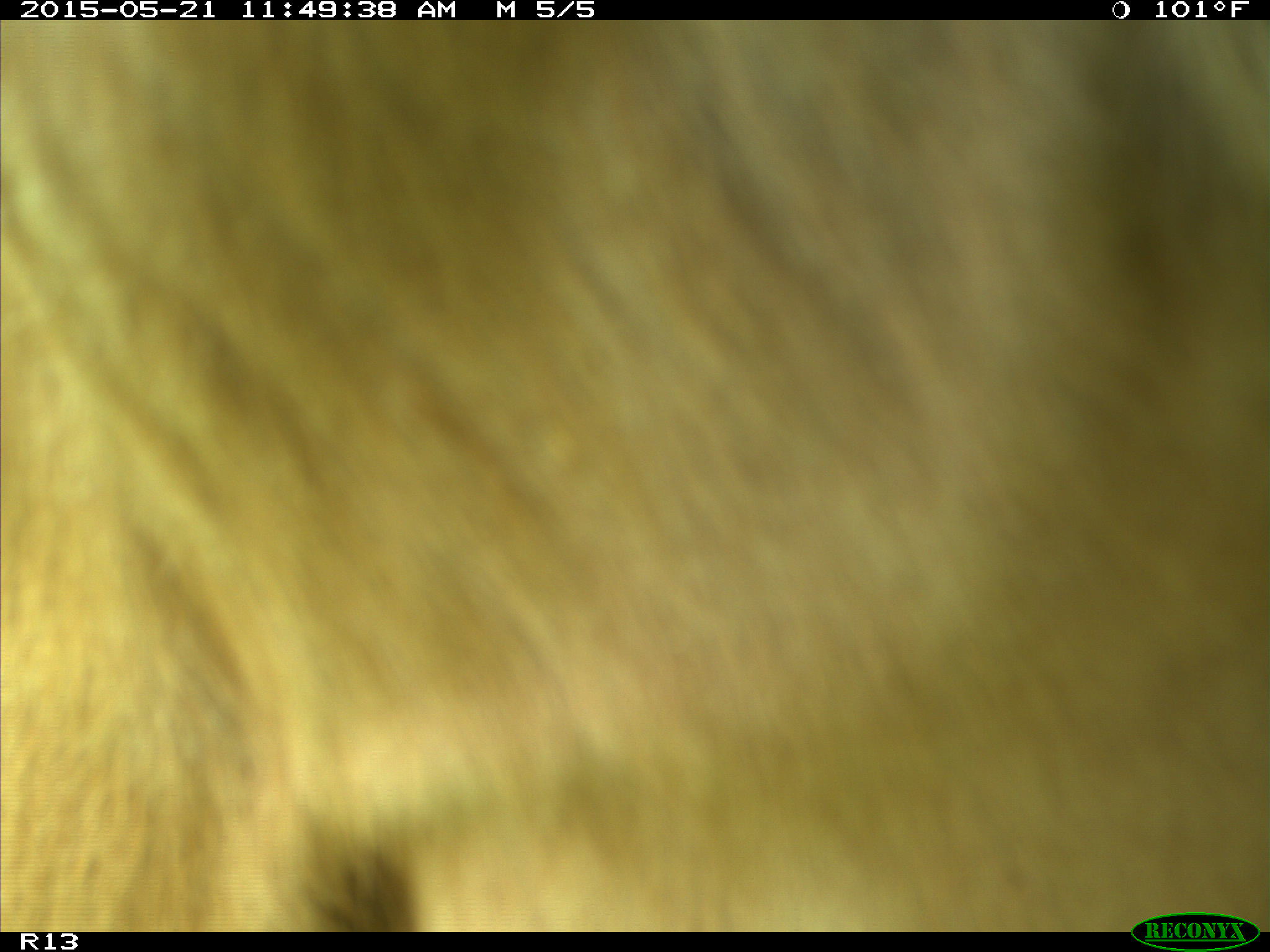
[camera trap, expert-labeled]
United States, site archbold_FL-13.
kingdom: Animalia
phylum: Chordata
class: Mammalia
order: Artiodactyla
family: Bovidae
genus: Bos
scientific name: Bos taurus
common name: domestic cow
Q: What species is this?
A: Bos taurus (domestic cow).